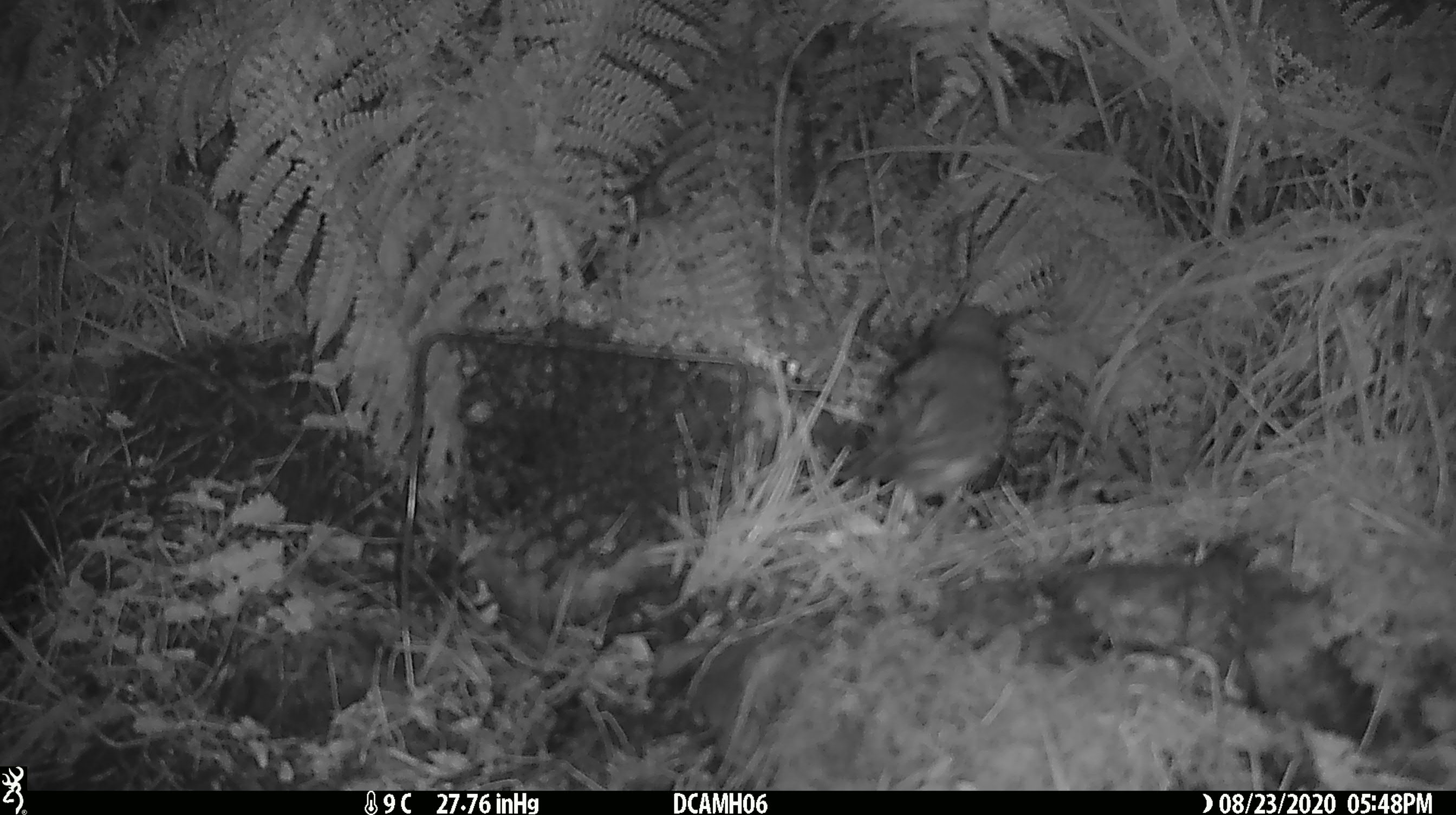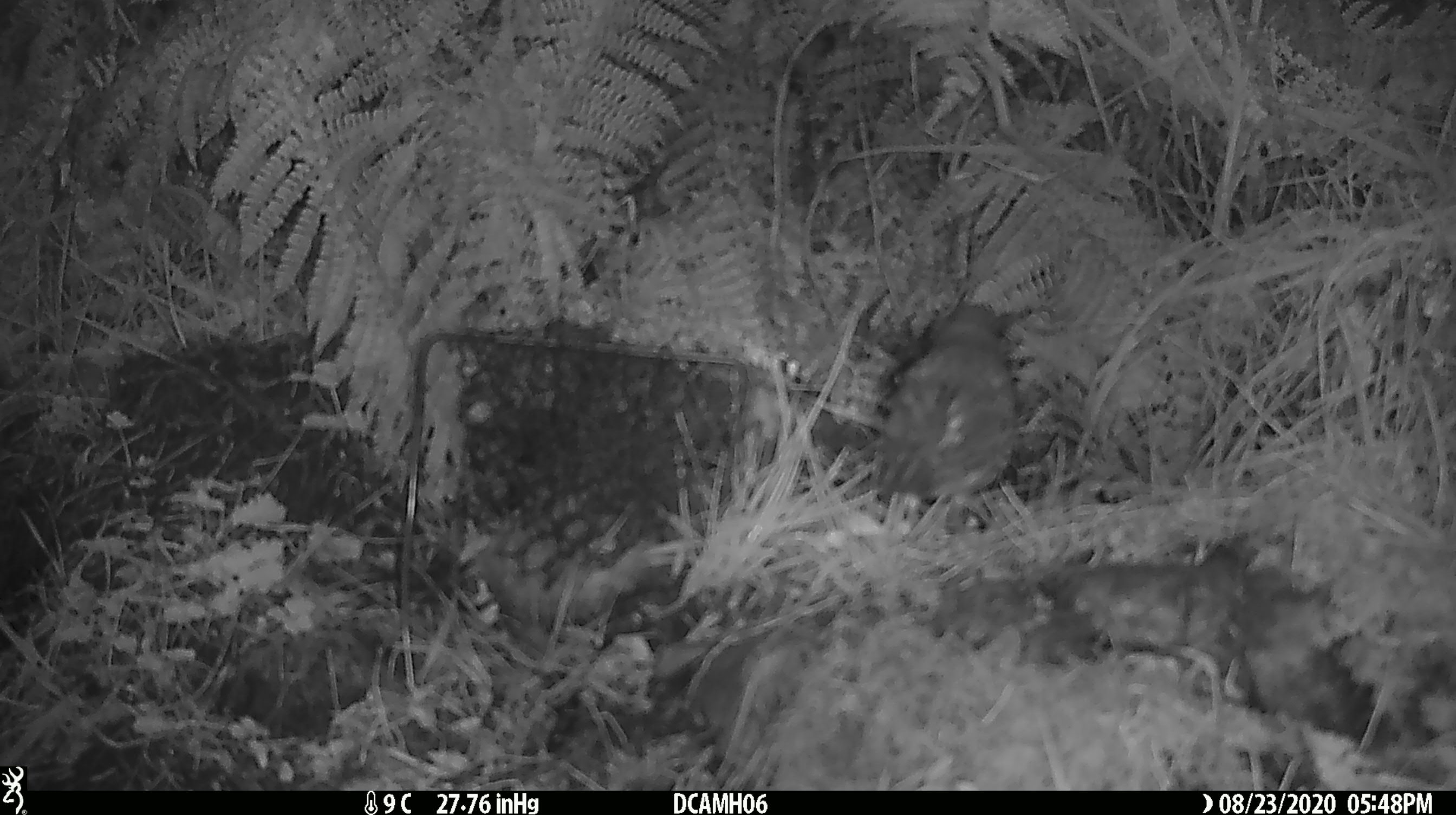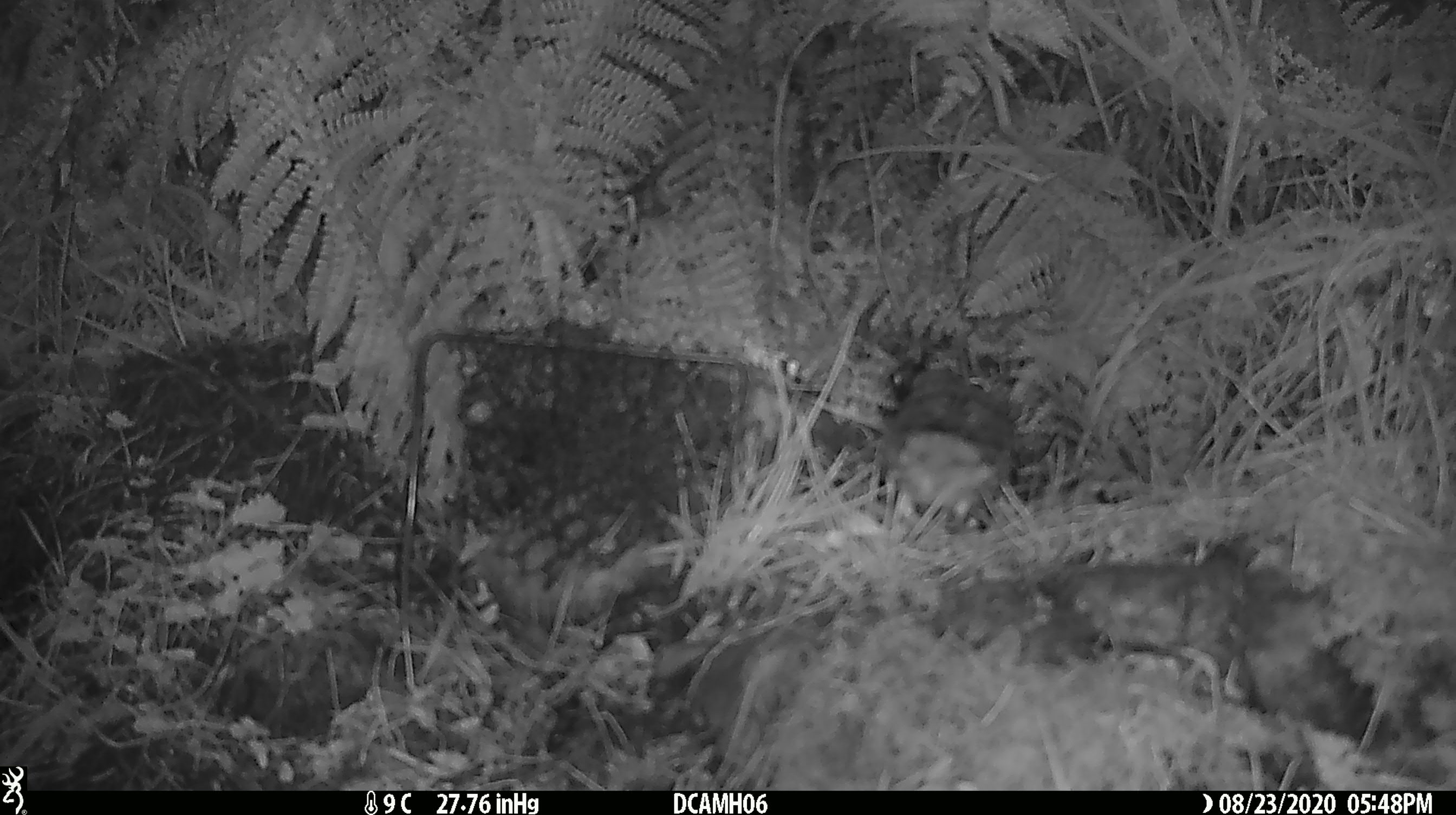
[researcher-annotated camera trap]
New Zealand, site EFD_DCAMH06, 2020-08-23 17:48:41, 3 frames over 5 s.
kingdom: Animalia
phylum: Chordata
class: Aves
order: Passeriformes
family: Turdidae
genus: Turdus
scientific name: Turdus philomelos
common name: song thrush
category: thrush